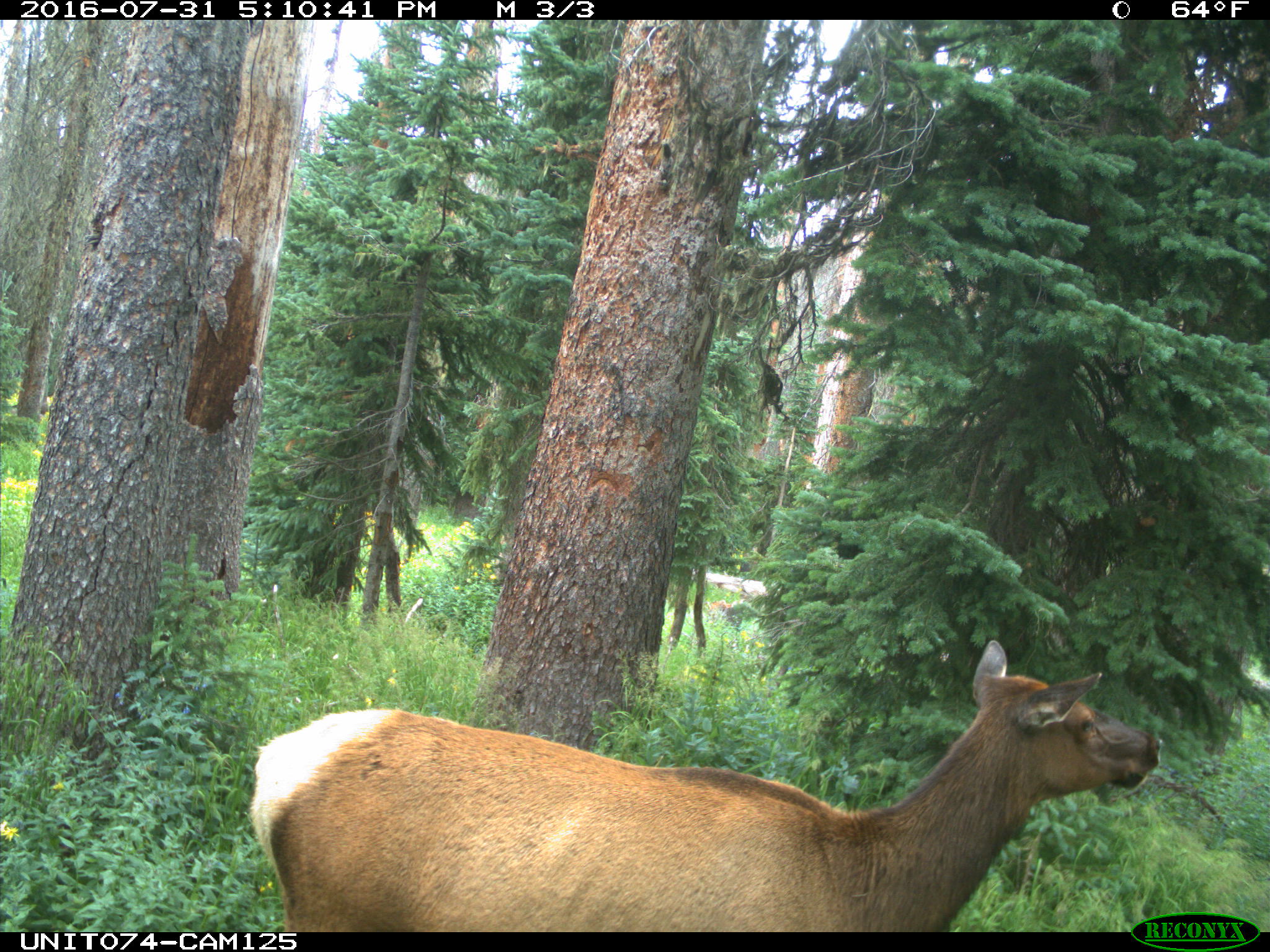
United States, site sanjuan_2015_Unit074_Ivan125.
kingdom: Animalia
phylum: Chordata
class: Mammalia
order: Artiodactyla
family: Cervidae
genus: Cervus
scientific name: Cervus elaphus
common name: red deer